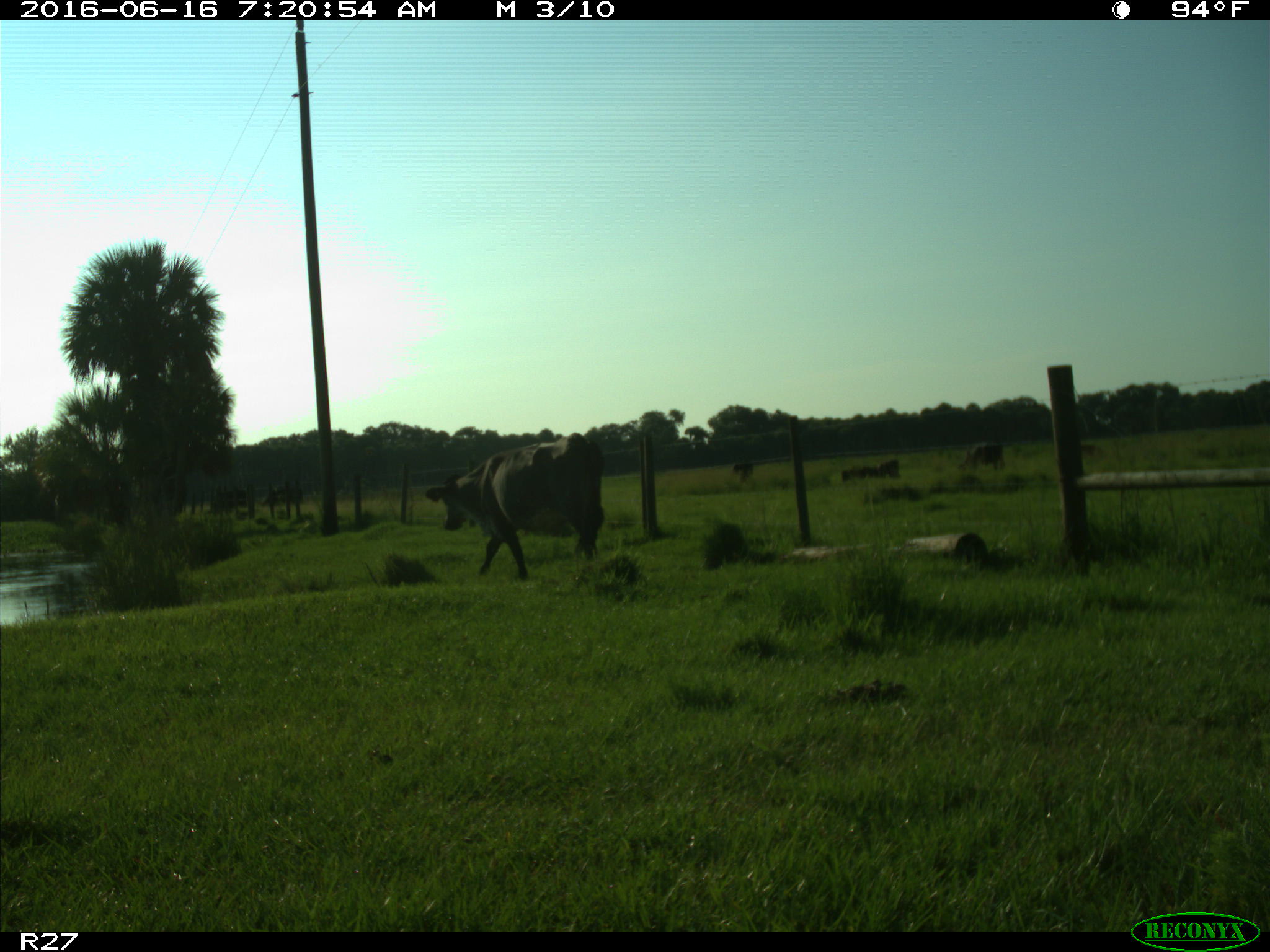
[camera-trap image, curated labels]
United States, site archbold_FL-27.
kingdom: Animalia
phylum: Chordata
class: Mammalia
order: Artiodactyla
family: Bovidae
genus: Bos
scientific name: Bos taurus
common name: domestic cow